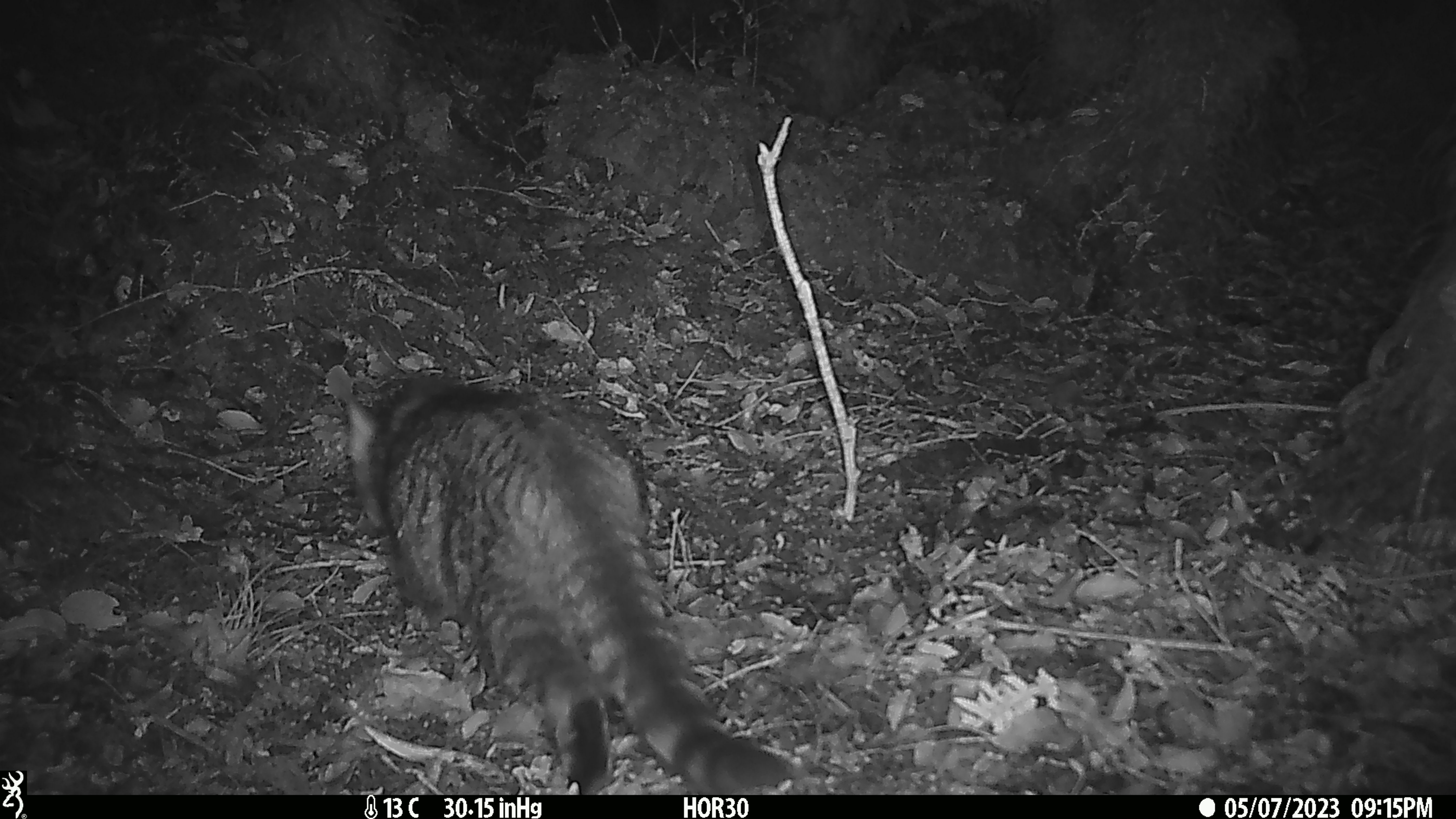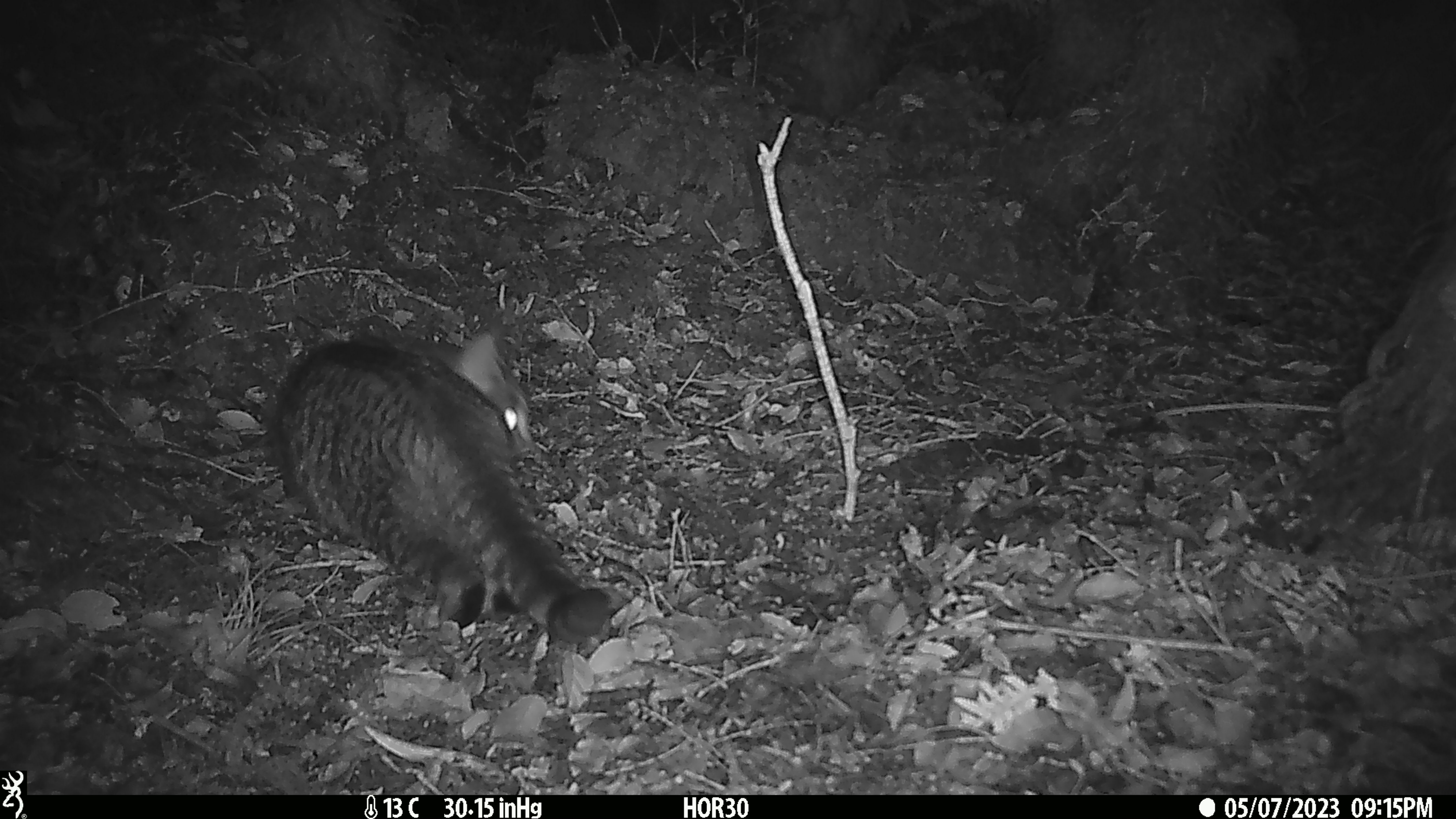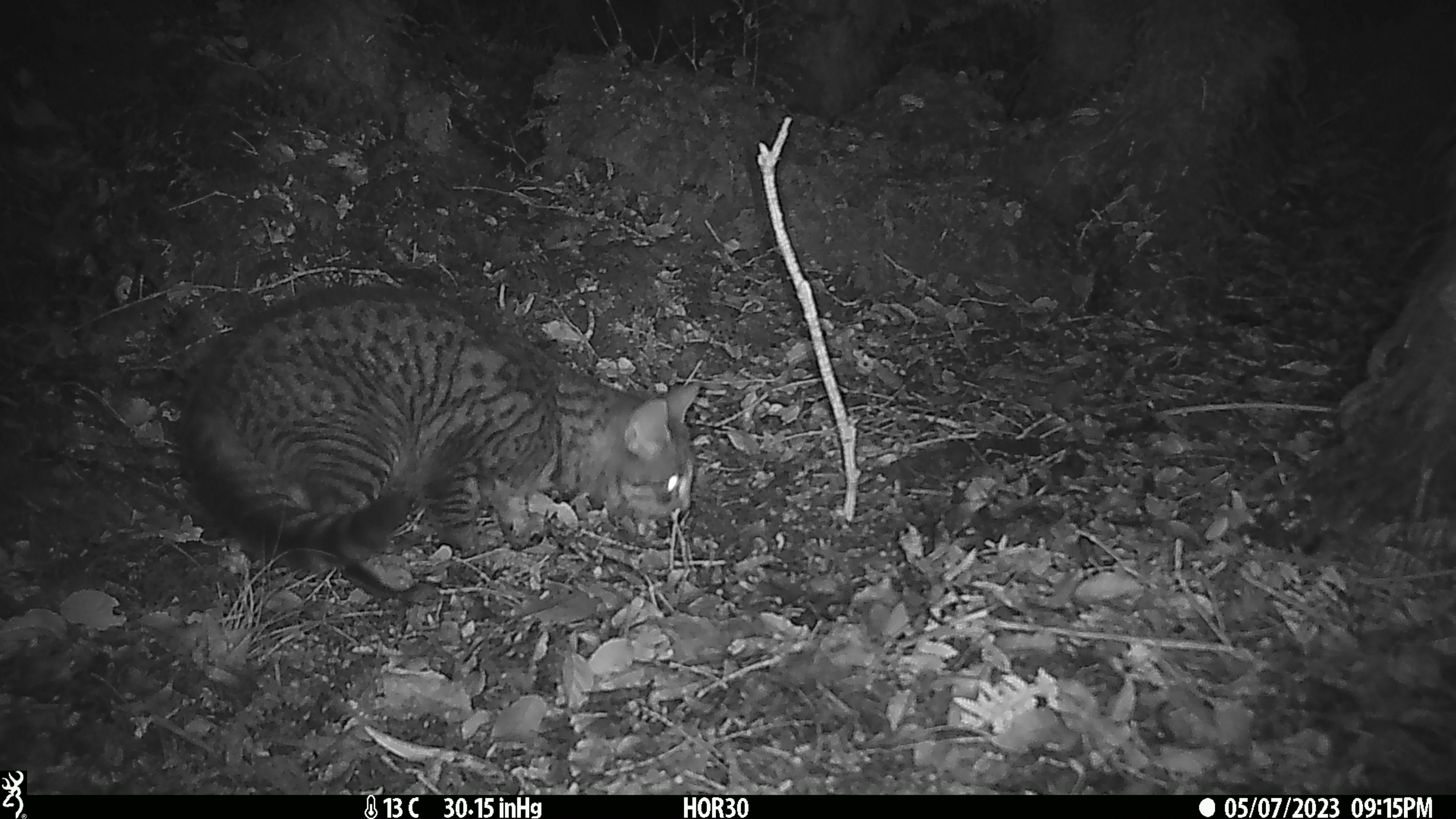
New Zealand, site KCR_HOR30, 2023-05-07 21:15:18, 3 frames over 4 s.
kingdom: Animalia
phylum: Chordata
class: Mammalia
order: Carnivora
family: Felidae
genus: Felis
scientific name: Felis catus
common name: domestic cat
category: cat